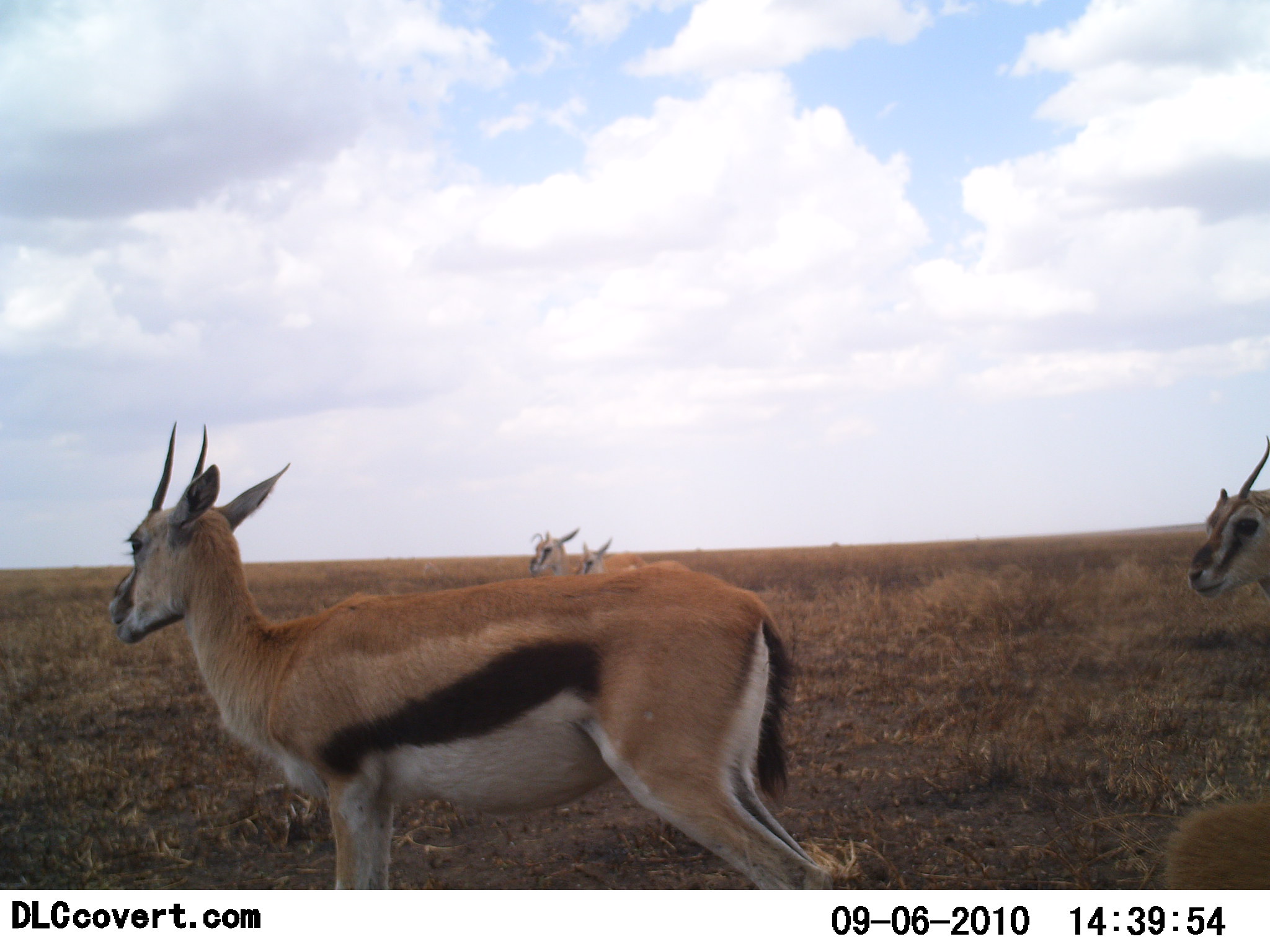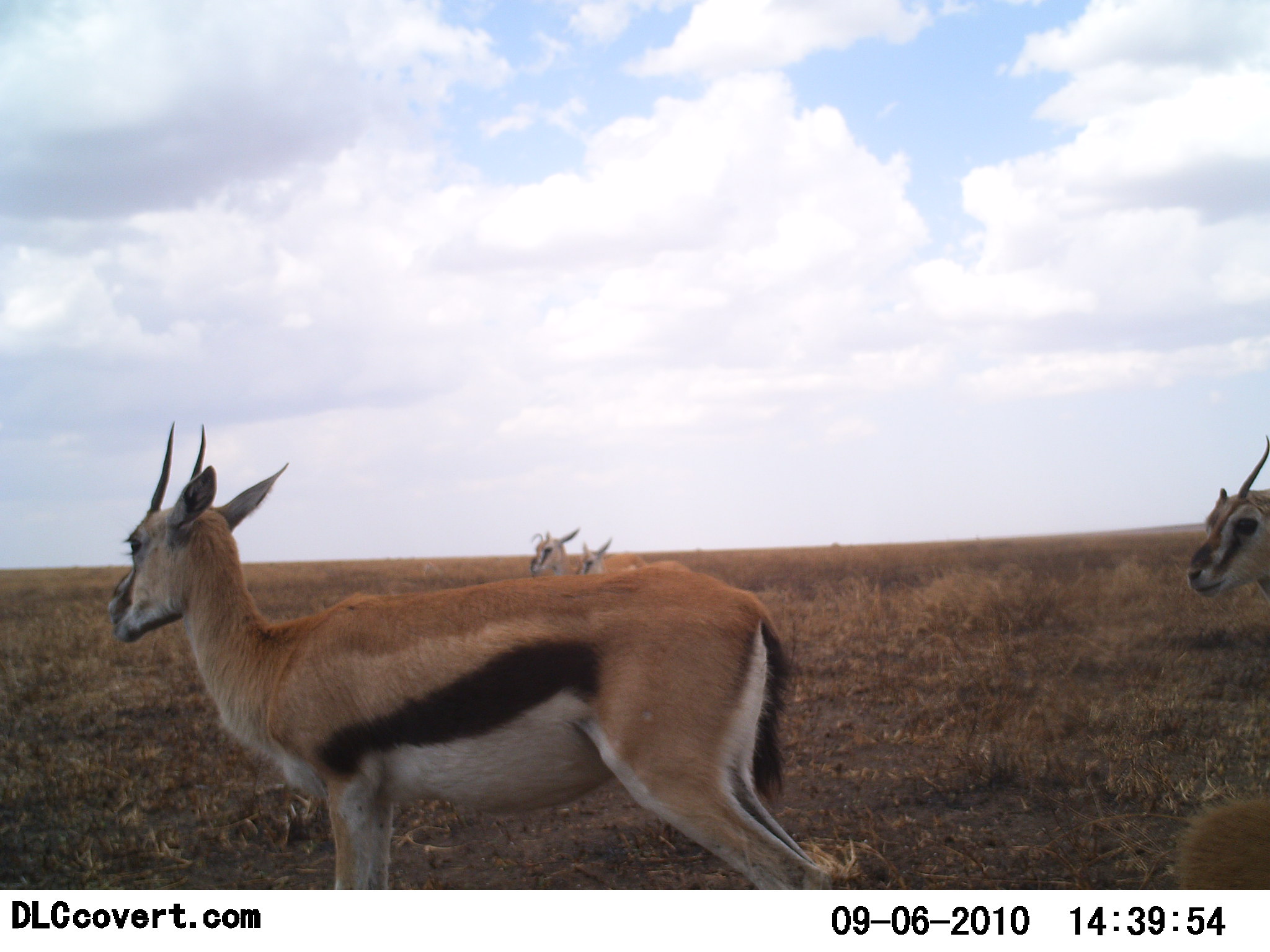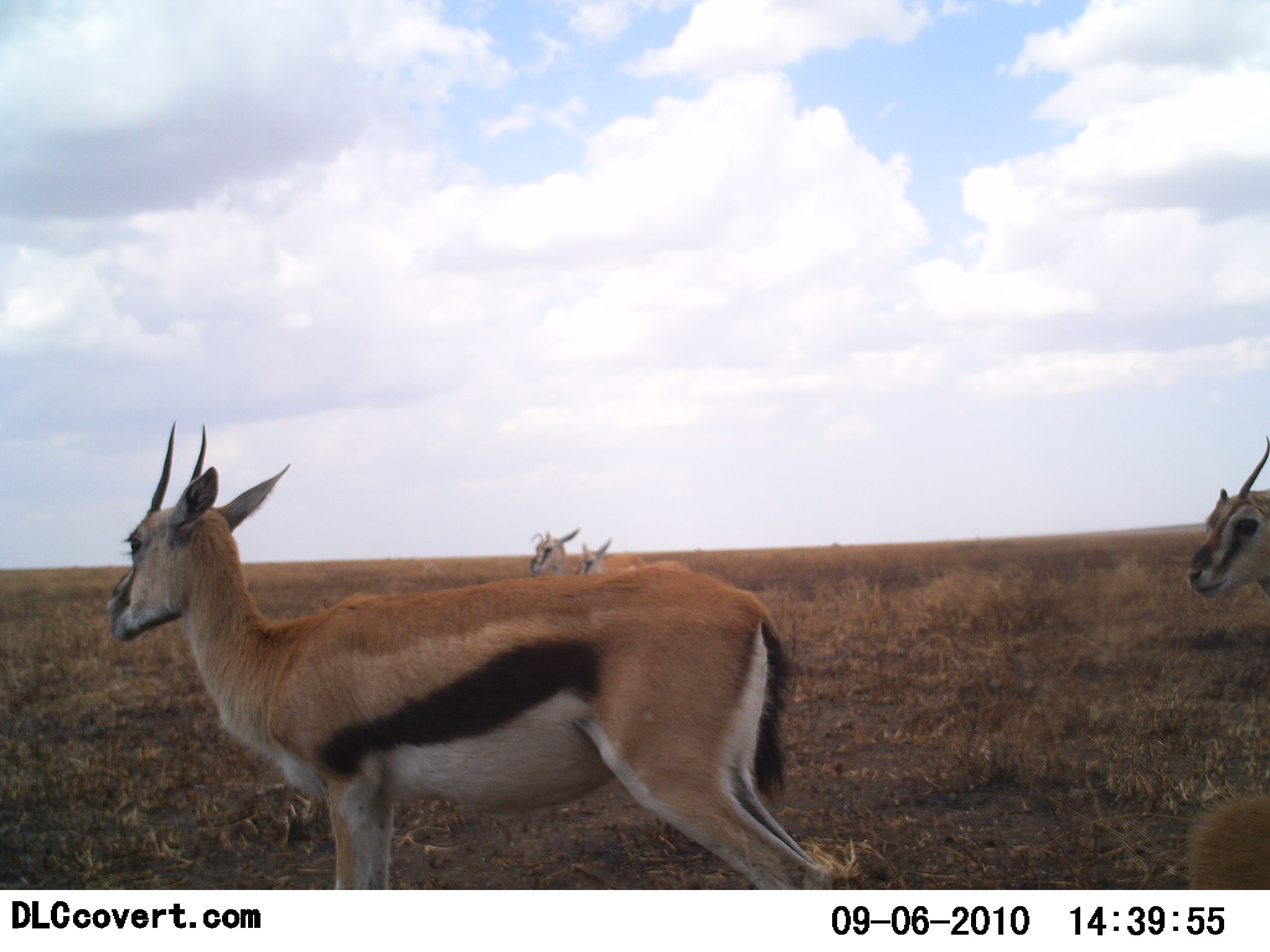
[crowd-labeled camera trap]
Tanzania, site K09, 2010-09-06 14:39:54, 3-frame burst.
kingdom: Animalia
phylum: Chordata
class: Mammalia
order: Artiodactyla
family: Bovidae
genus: Eudorcas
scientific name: Eudorcas thomsonii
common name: thomson's gazelle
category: gazellethomsons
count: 4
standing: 92%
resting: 0%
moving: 0%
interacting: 0%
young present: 0%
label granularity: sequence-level